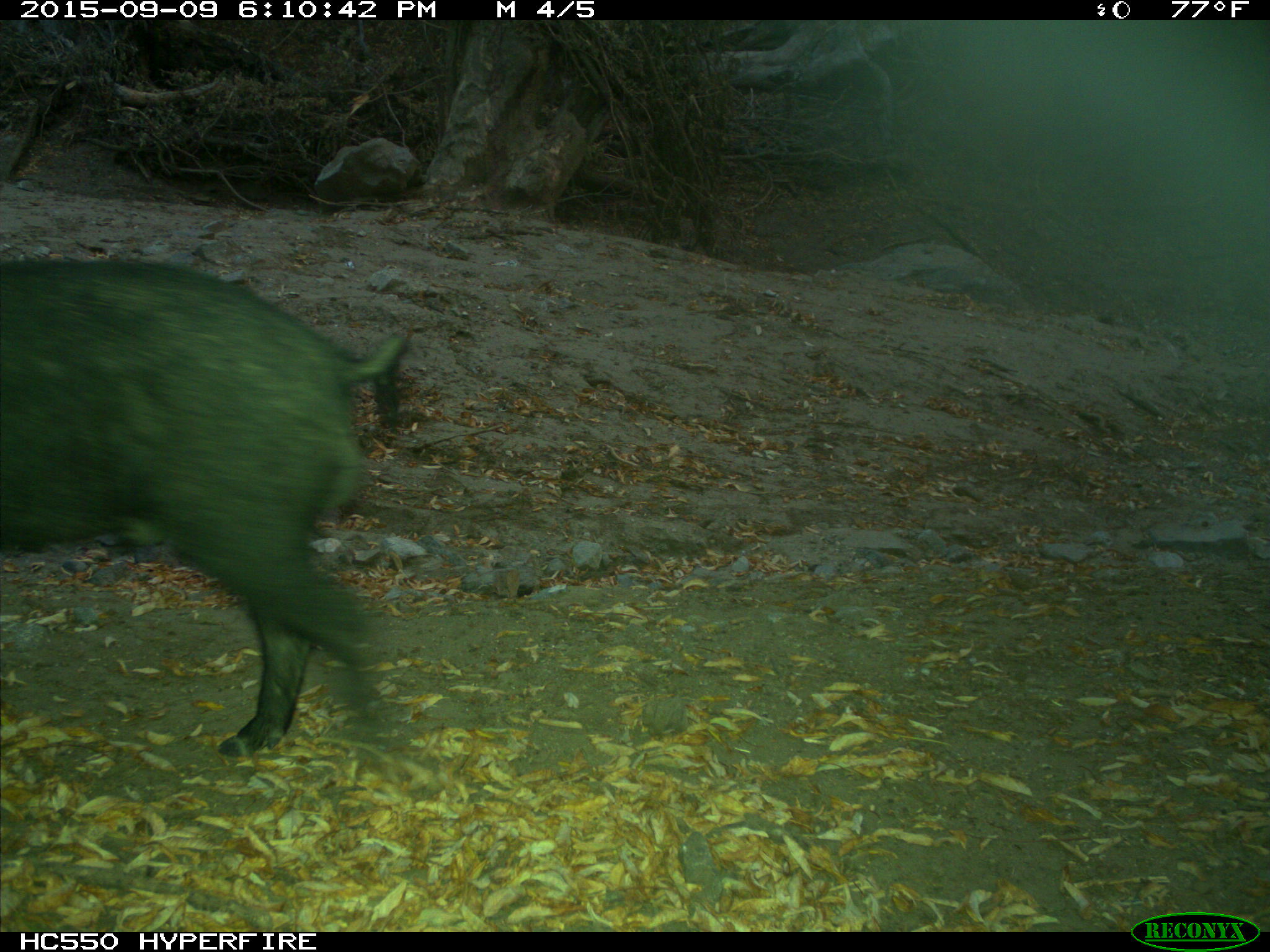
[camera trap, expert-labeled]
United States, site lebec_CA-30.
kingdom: Animalia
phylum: Chordata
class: Mammalia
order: Artiodactyla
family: Suidae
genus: Sus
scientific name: Sus scrofa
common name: wild boar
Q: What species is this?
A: Sus scrofa (wild boar).